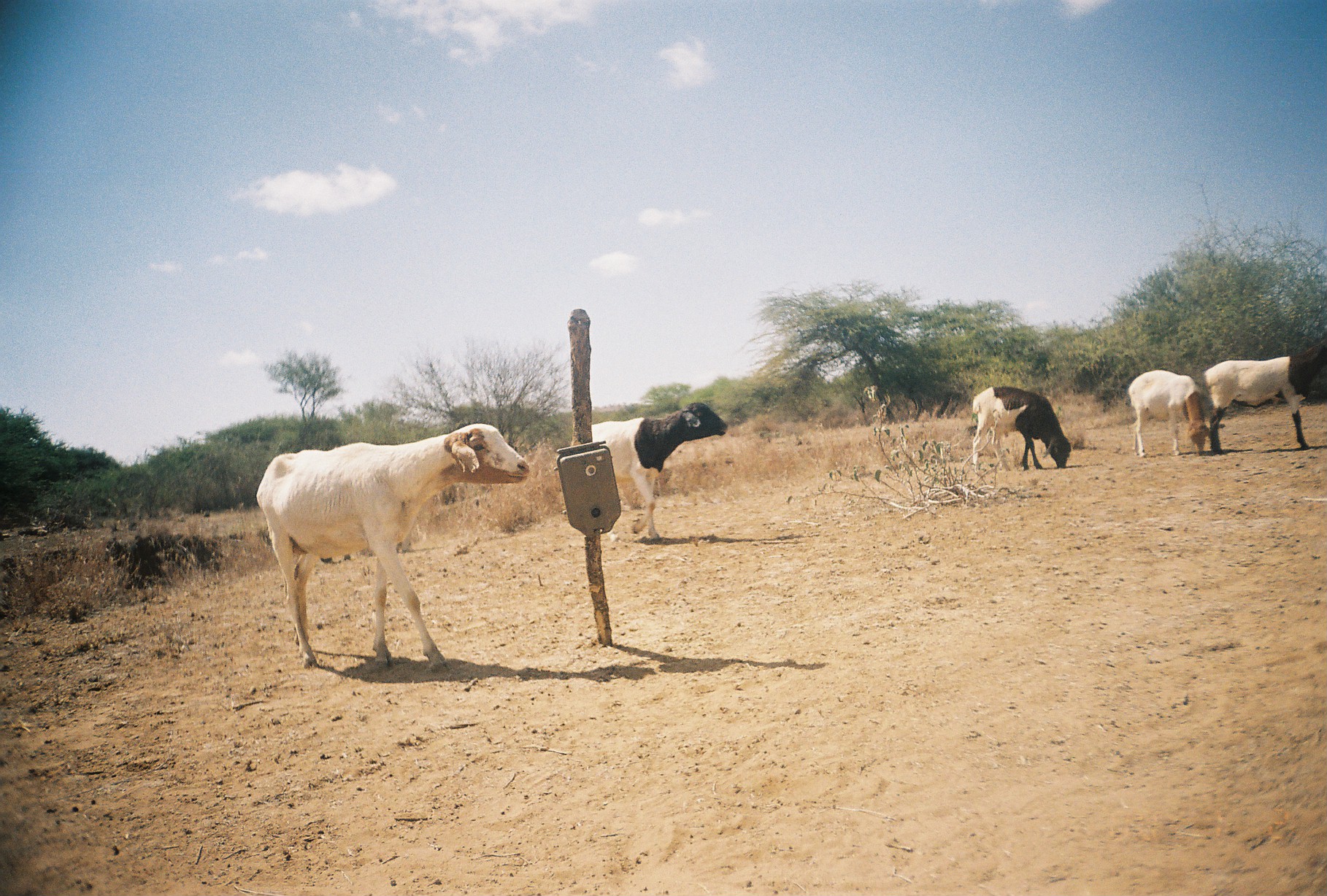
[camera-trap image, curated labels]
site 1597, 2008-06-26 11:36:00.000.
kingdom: Animalia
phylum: Chordata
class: Mammalia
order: Artiodactyla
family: Bovidae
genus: Ovis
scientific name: Ovis aries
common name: domestic sheep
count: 5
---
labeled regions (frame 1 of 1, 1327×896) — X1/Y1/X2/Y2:
ovis aries: 255/422/530/674; 590/401/729/543; 1202/329/1327/456; 971/385/1072/472; 1126/369/1211/457